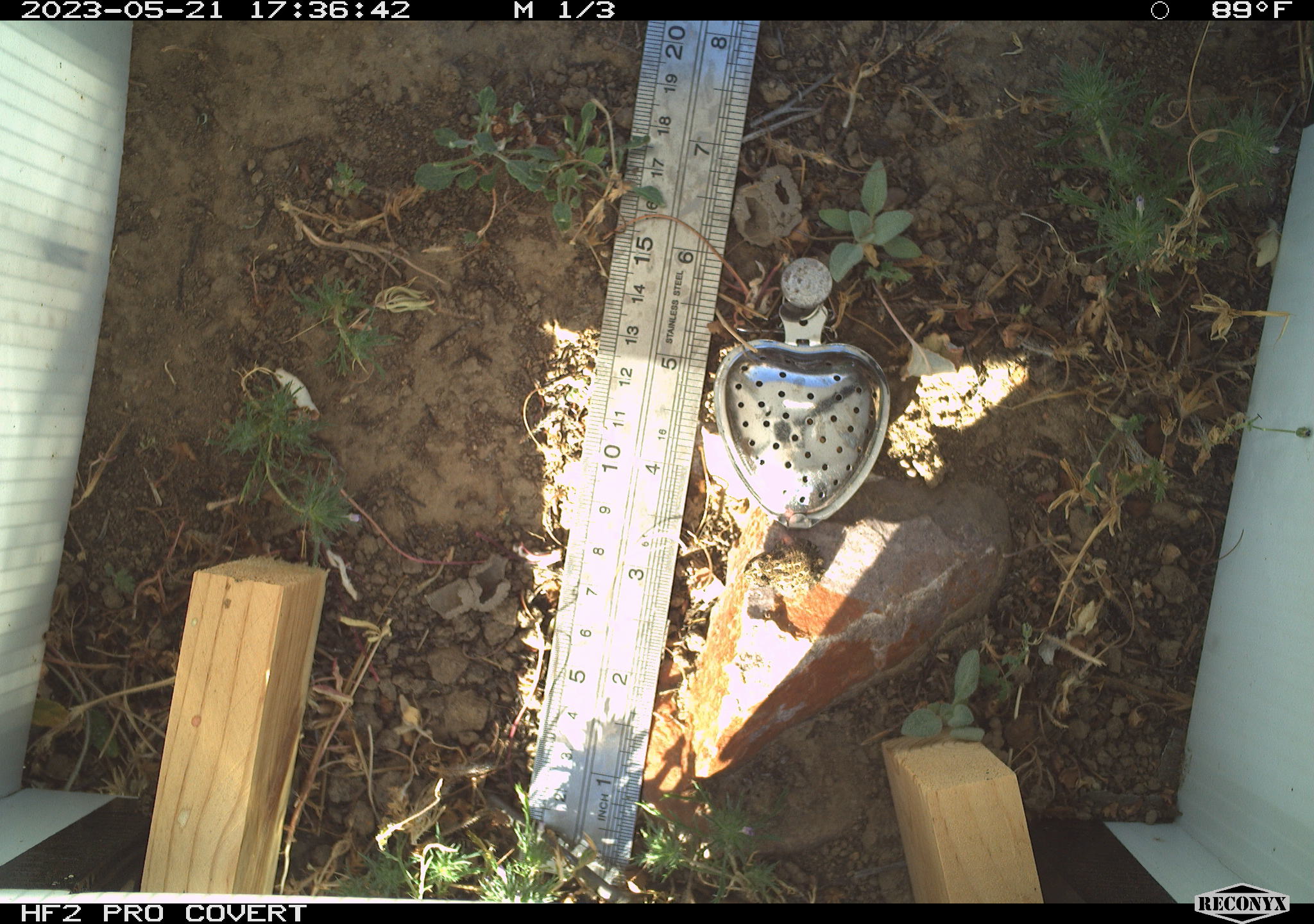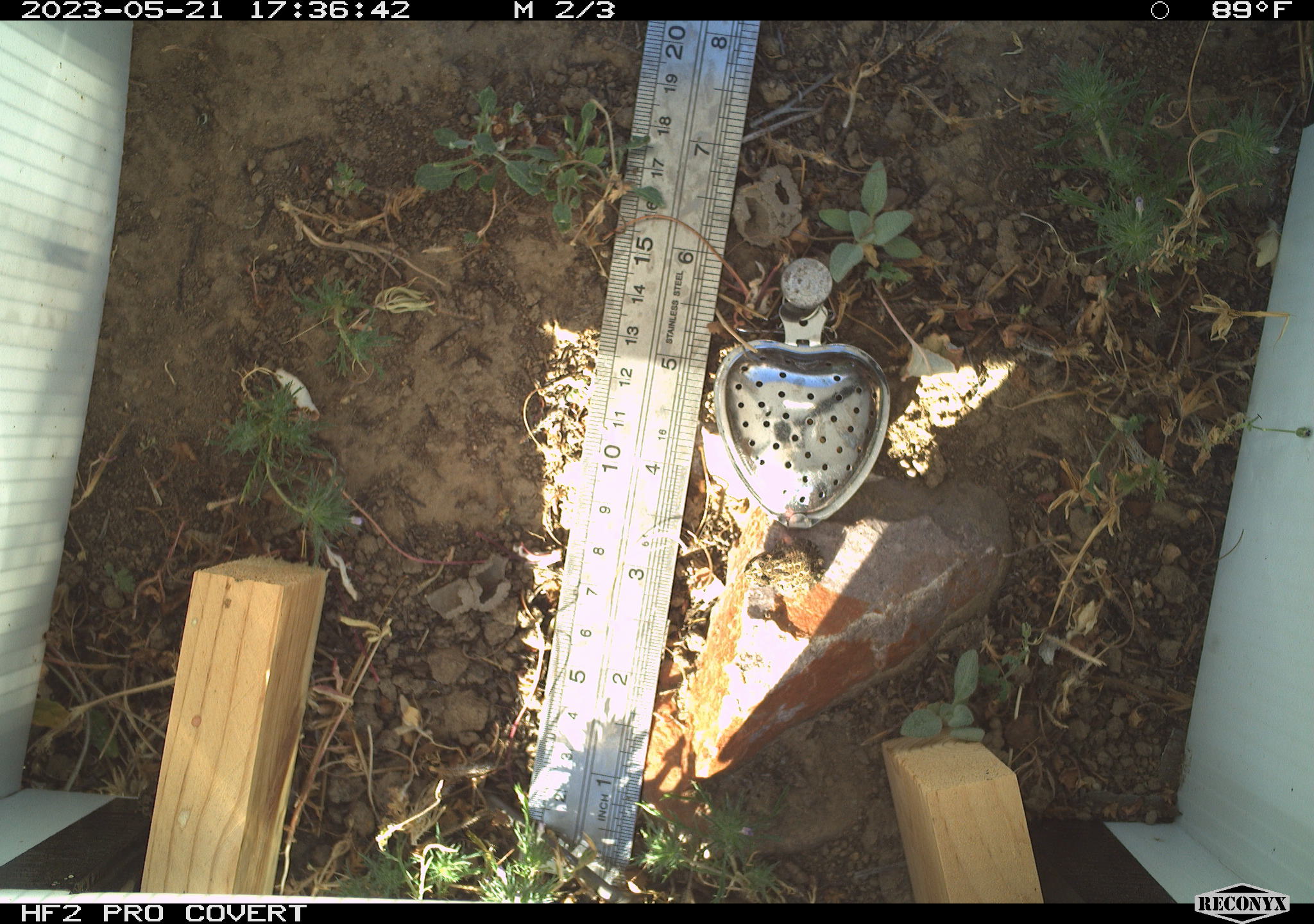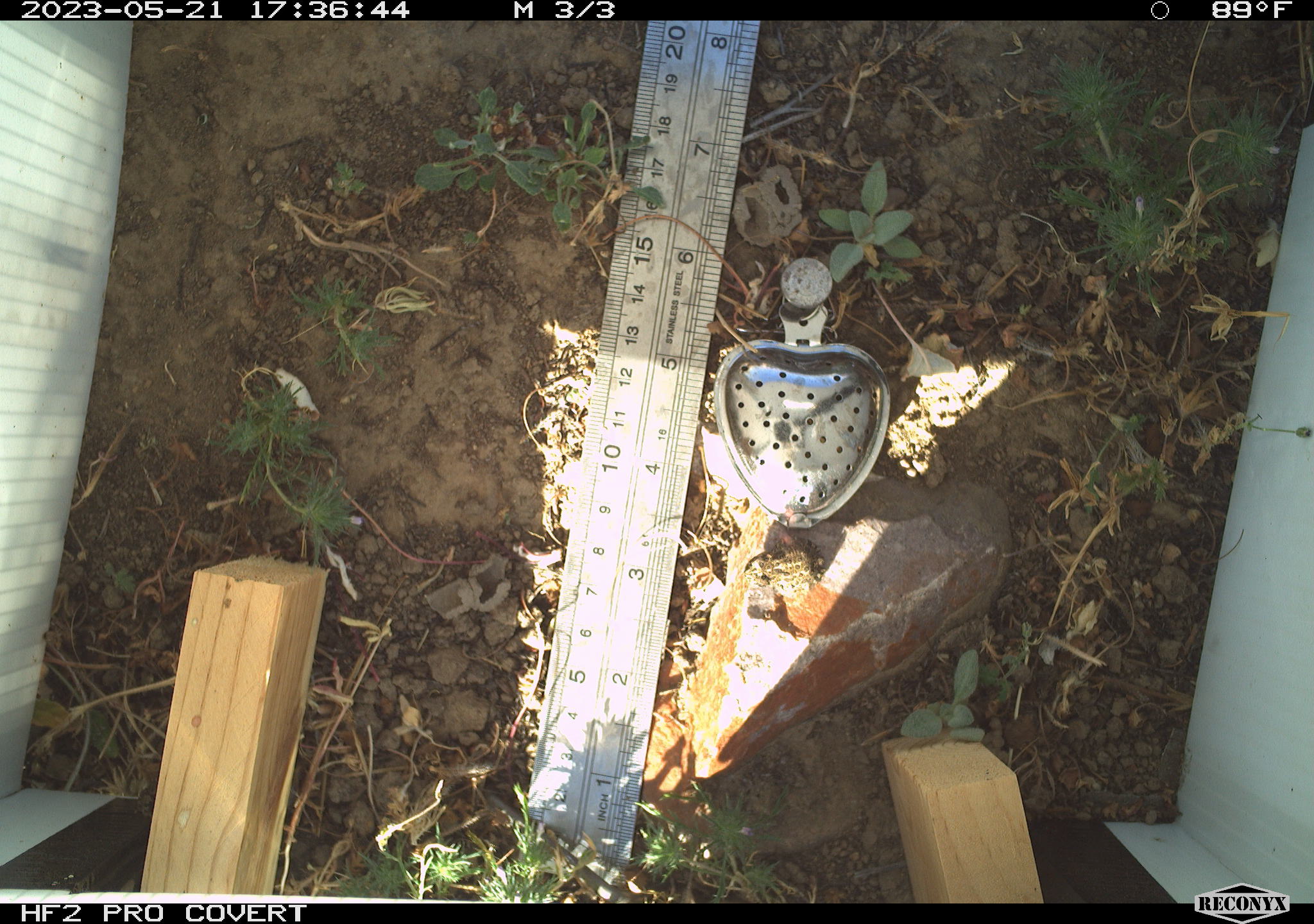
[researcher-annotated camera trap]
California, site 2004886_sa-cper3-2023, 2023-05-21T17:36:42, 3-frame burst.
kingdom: Animalia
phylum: Chordata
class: Amphibia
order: Anura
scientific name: Anura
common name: frogs